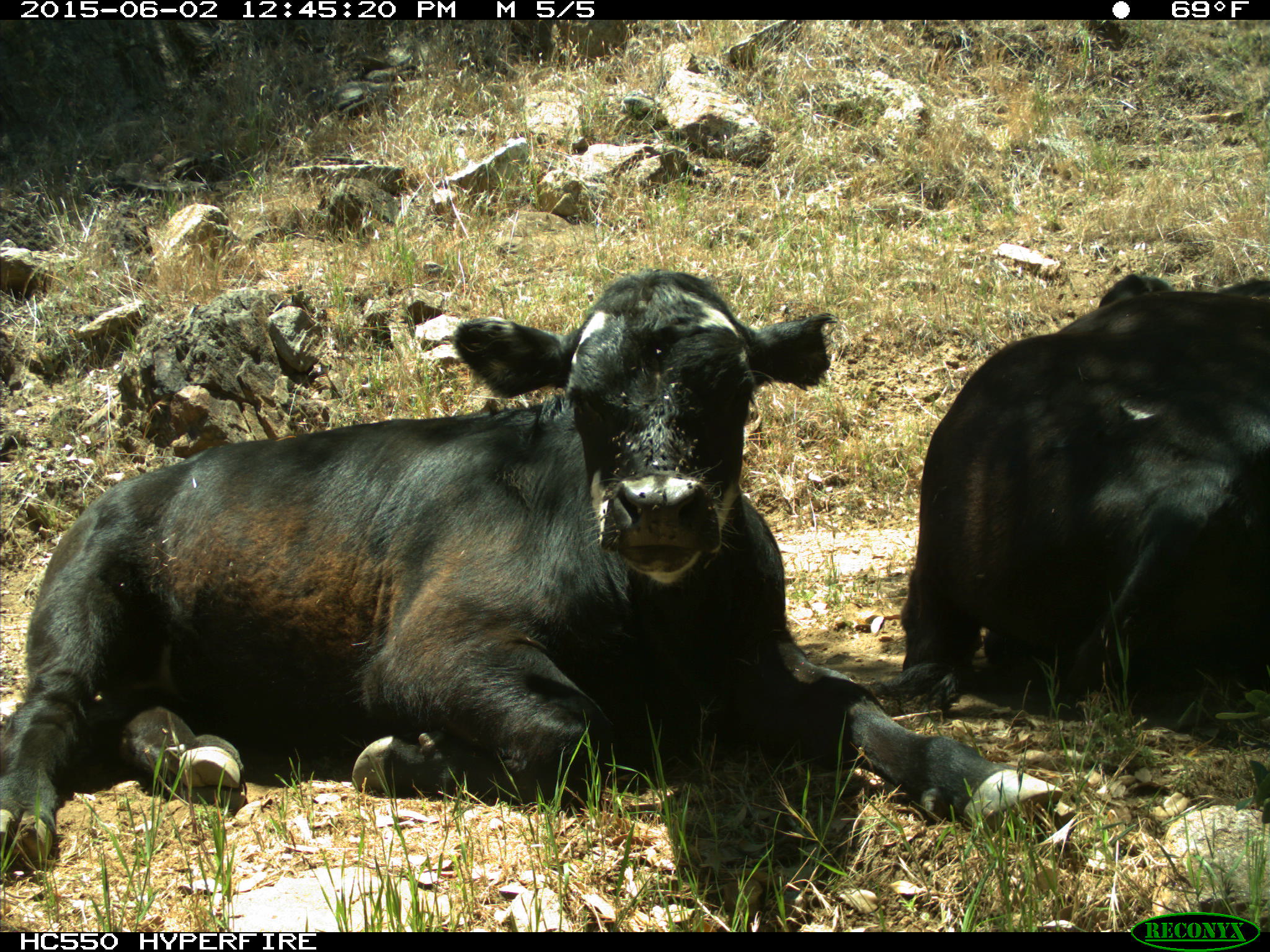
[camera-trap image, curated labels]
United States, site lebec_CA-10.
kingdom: Animalia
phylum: Chordata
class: Mammalia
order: Artiodactyla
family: Bovidae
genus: Bos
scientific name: Bos taurus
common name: domestic cow